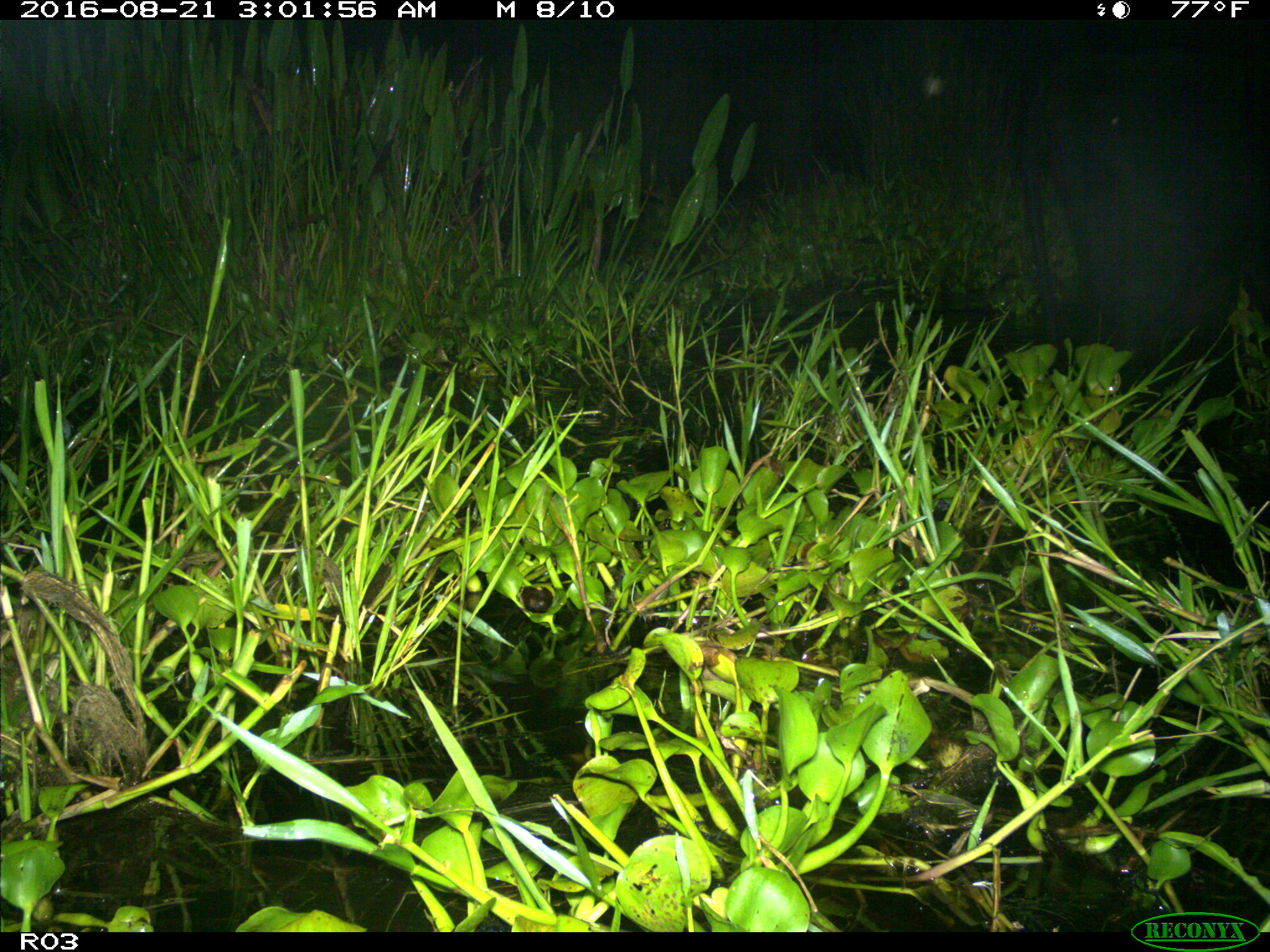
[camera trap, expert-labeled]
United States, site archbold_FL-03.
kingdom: Animalia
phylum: Chordata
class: Mammalia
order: Artiodactyla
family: Bovidae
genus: Bos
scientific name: Bos taurus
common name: domestic cow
Bos taurus (domestic cow).